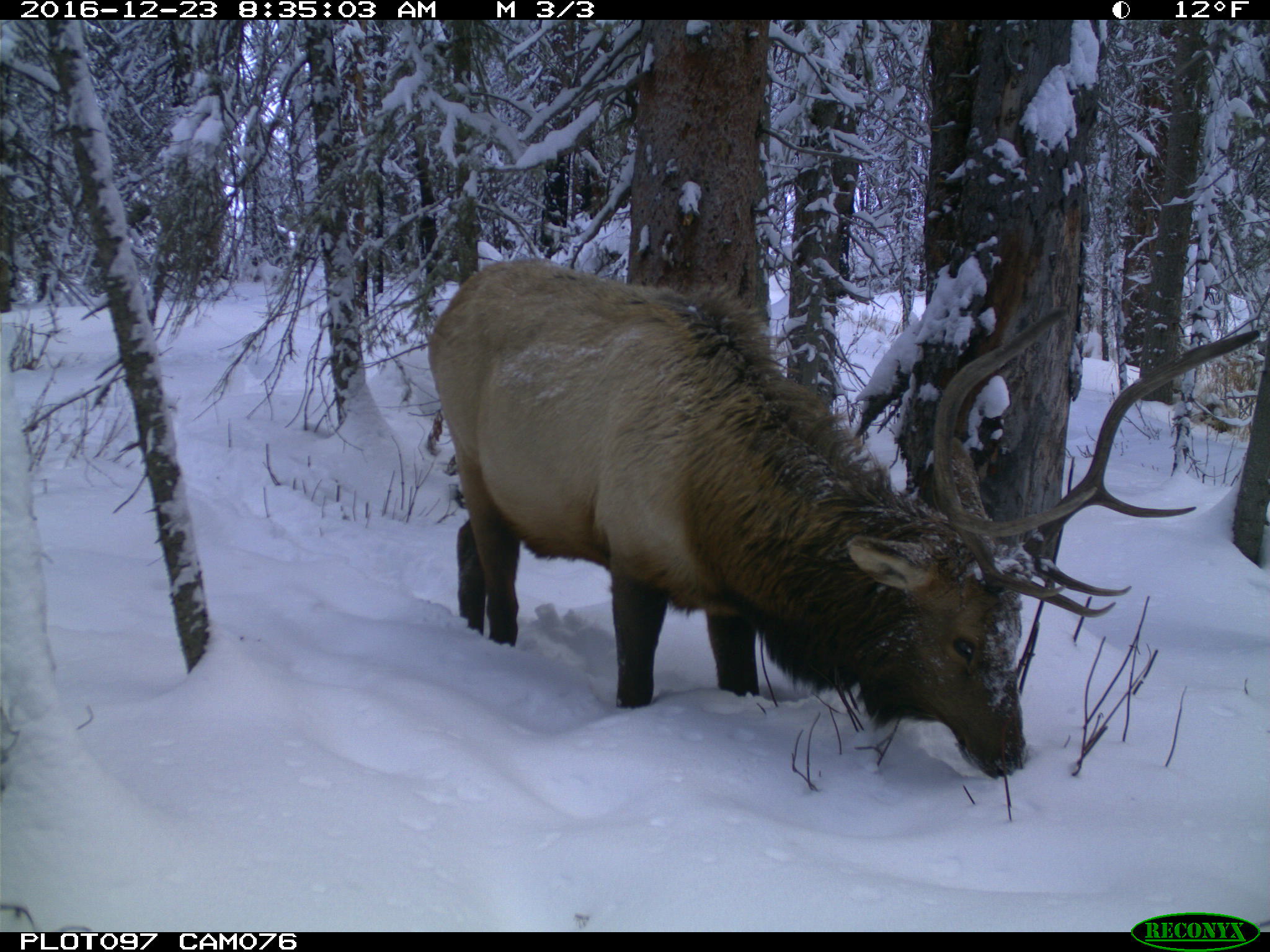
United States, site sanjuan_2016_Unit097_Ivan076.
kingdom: Animalia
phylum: Chordata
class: Mammalia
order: Artiodactyla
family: Cervidae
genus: Cervus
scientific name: Cervus elaphus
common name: red deer